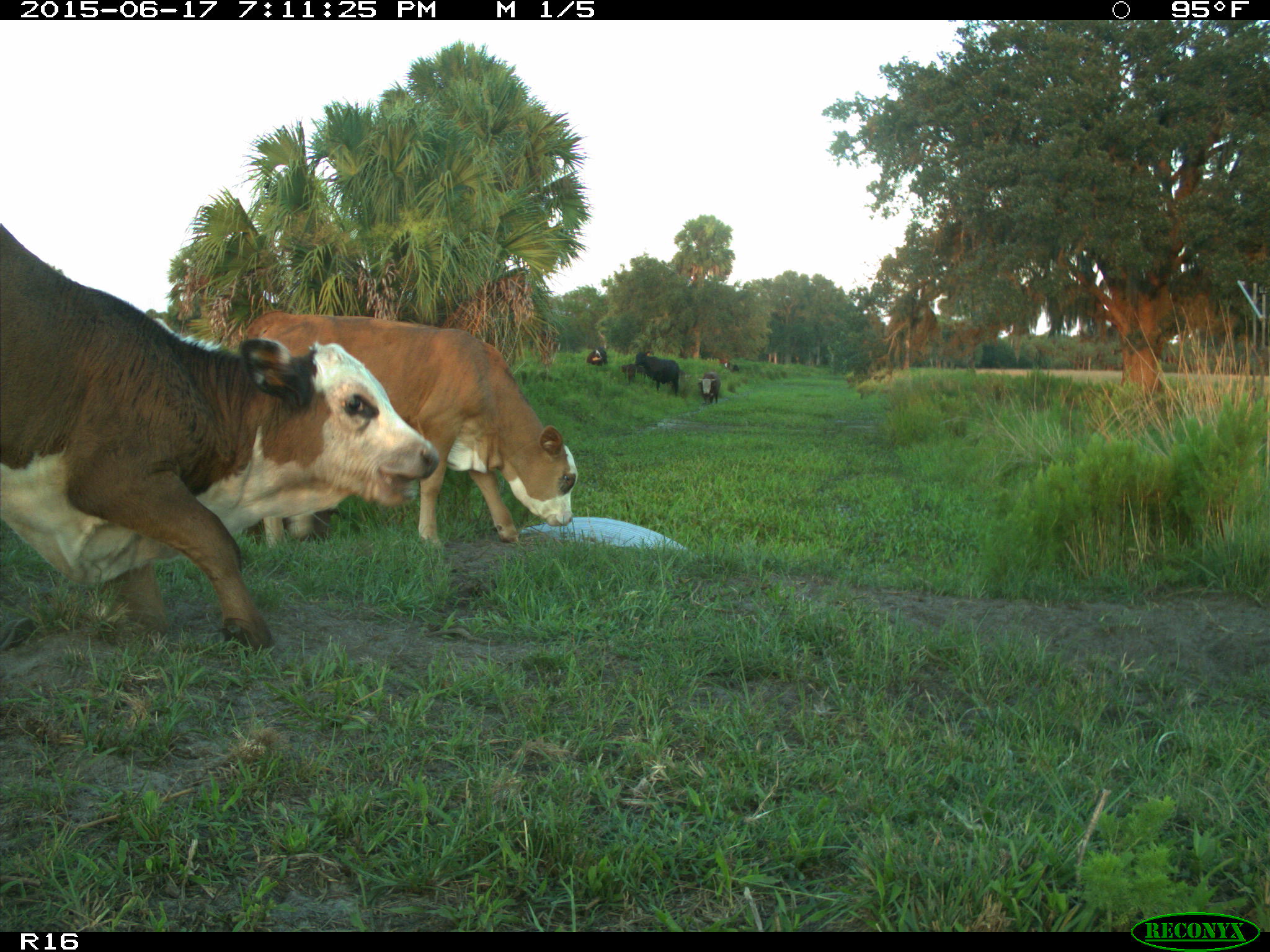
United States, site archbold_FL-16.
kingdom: Animalia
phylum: Chordata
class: Mammalia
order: Artiodactyla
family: Bovidae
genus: Bos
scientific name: Bos taurus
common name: domestic cow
Bos taurus (domestic cow).